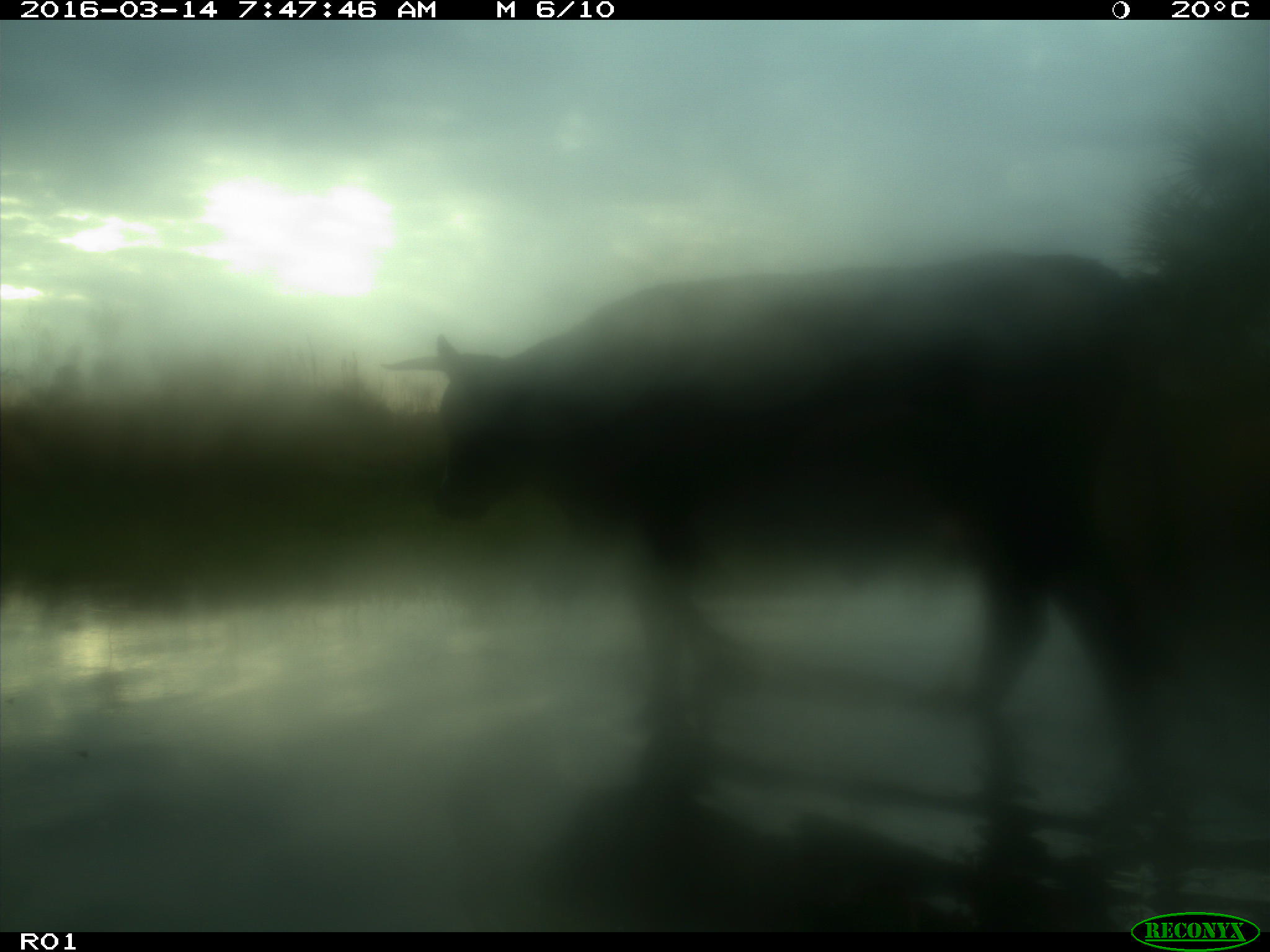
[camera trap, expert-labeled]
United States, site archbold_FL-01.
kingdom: Animalia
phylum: Chordata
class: Mammalia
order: Artiodactyla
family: Bovidae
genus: Bos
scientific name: Bos taurus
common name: domestic cow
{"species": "Bos taurus (domestic cow)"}